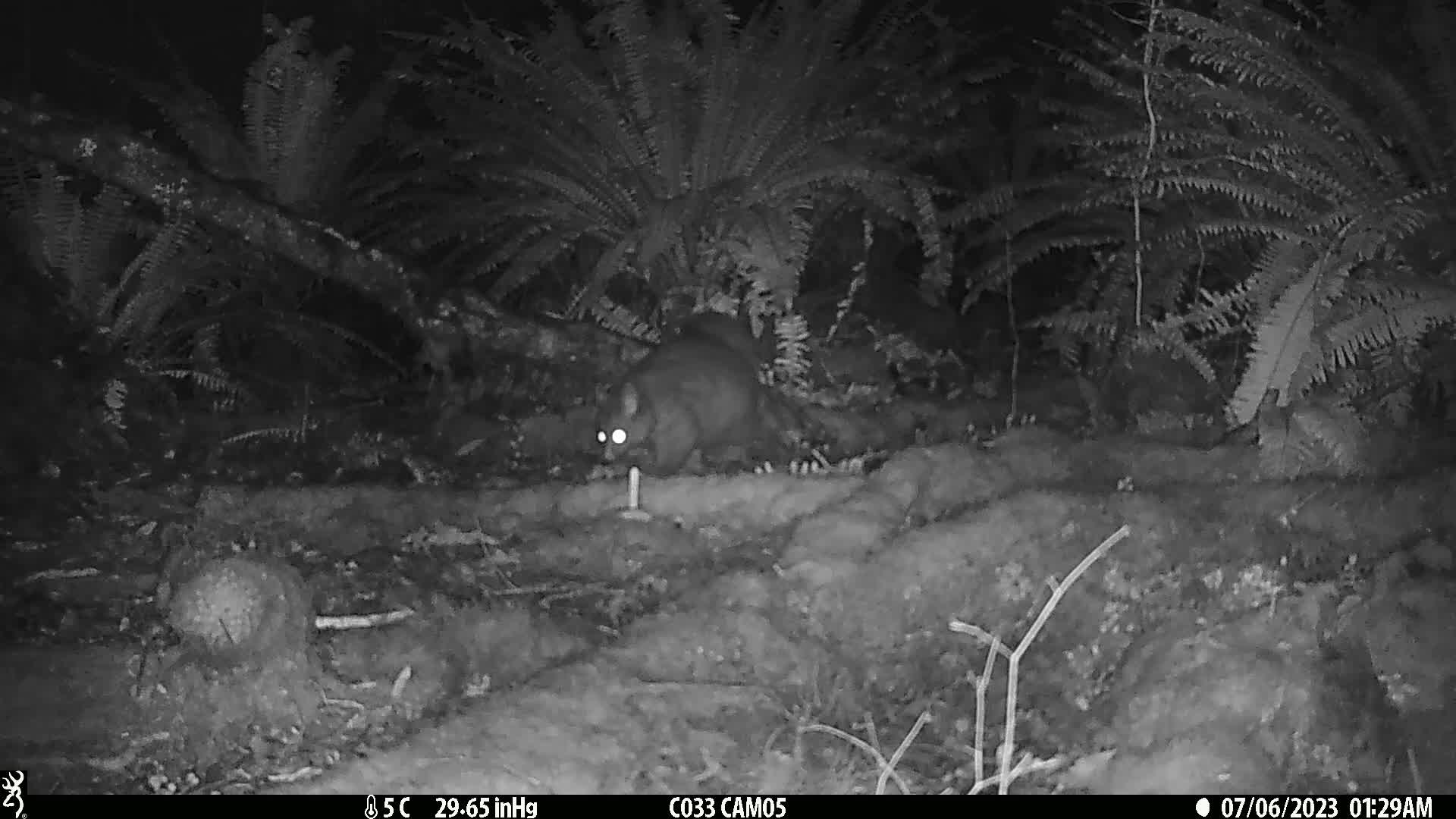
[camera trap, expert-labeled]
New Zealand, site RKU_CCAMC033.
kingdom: Animalia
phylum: Chordata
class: Mammalia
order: Diprotodontia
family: Phalangeridae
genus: Trichosurus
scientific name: Trichosurus vulpecula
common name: common brushtail possum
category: possum